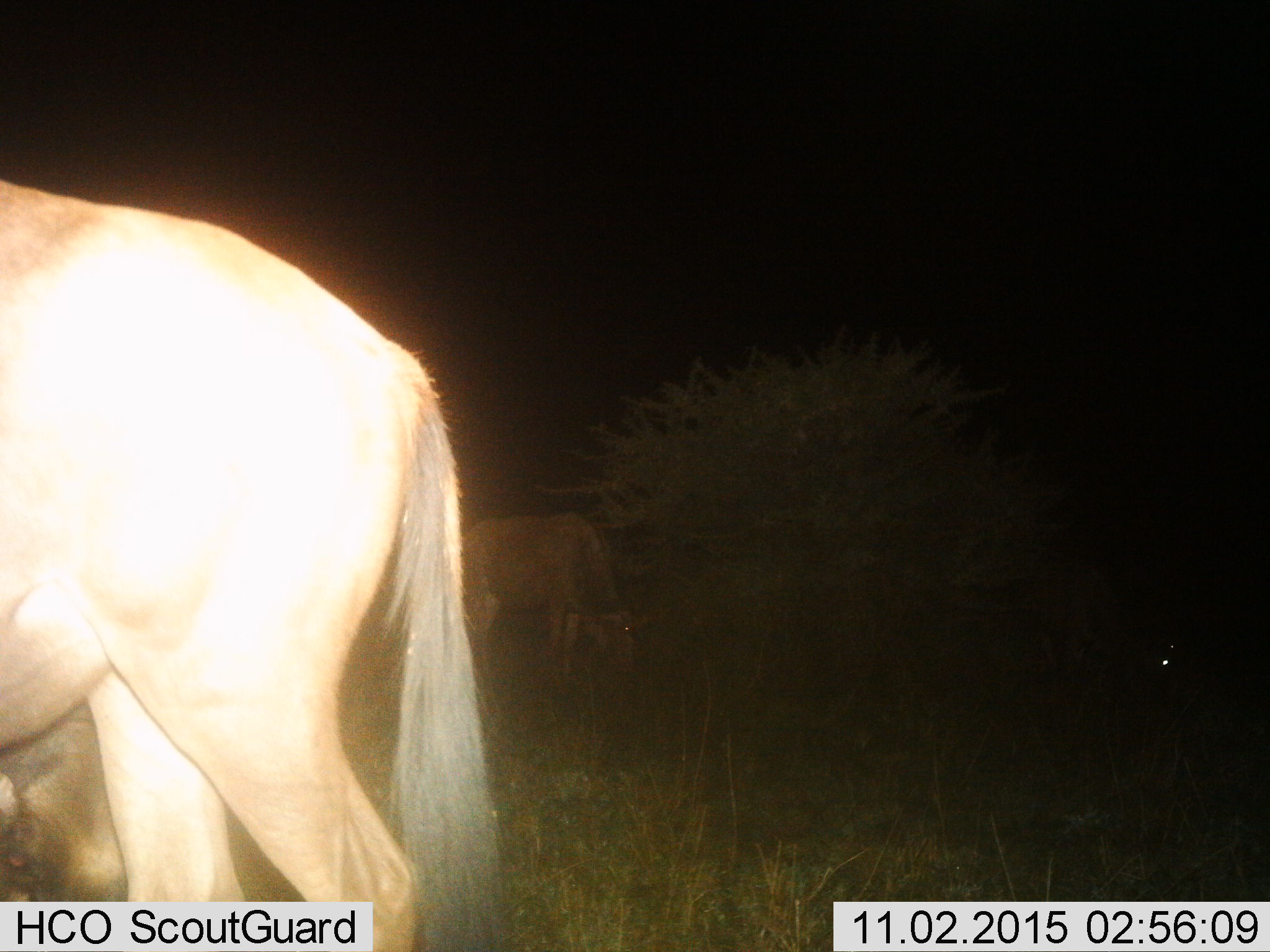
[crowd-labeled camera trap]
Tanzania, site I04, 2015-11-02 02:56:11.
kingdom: Animalia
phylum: Chordata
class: Mammalia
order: Artiodactyla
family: Bovidae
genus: Connochaetes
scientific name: Connochaetes taurinus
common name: blue wildebeest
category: wildebeest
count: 2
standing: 71%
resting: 14%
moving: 29%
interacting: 0%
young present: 0%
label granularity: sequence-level